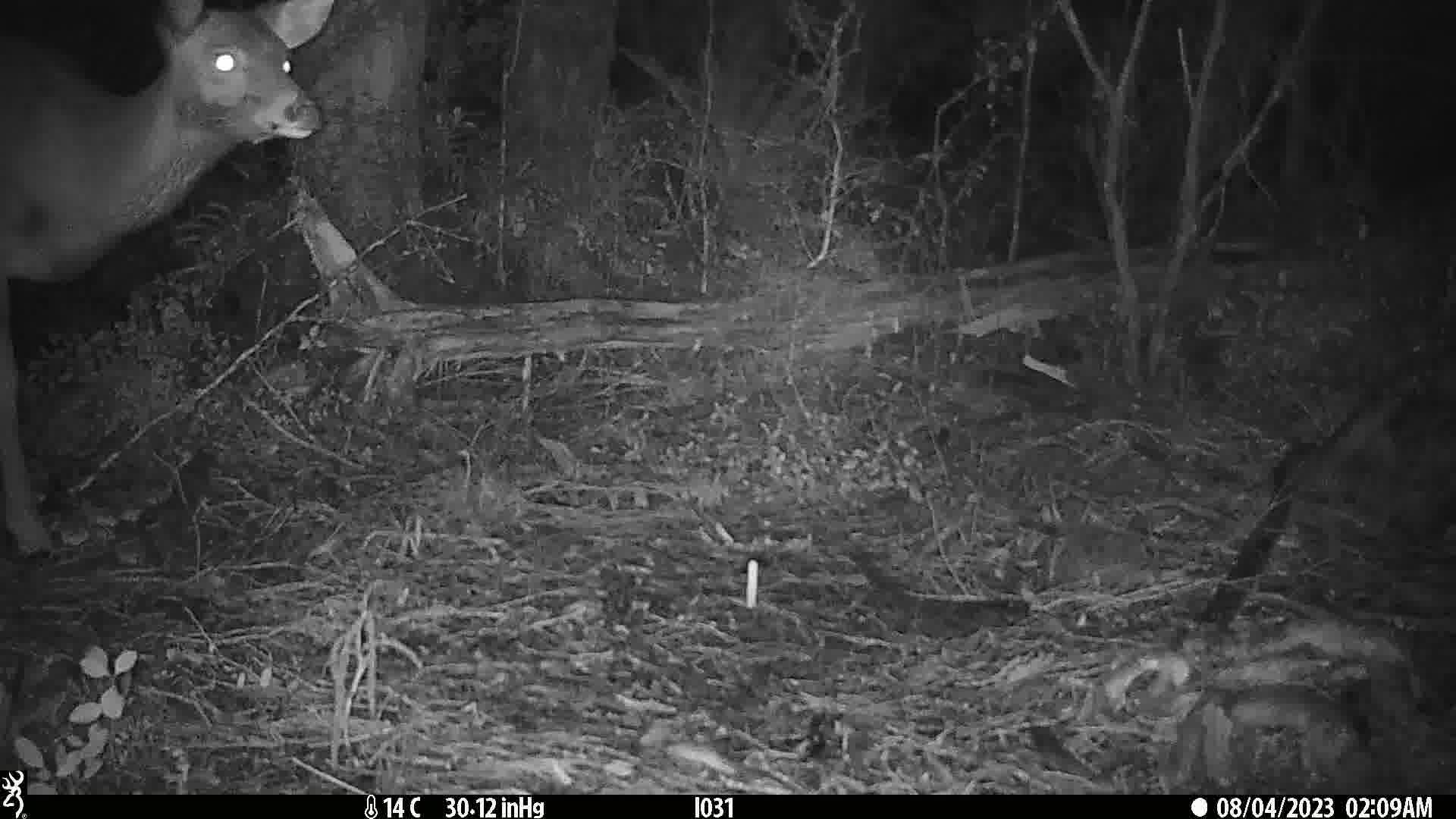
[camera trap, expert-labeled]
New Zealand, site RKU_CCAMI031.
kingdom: Animalia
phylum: Chordata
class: Mammalia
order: Artiodactyla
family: Cervidae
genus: Odocoileus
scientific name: Odocoileus virginianus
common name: white-tailed deer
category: white tailed deer